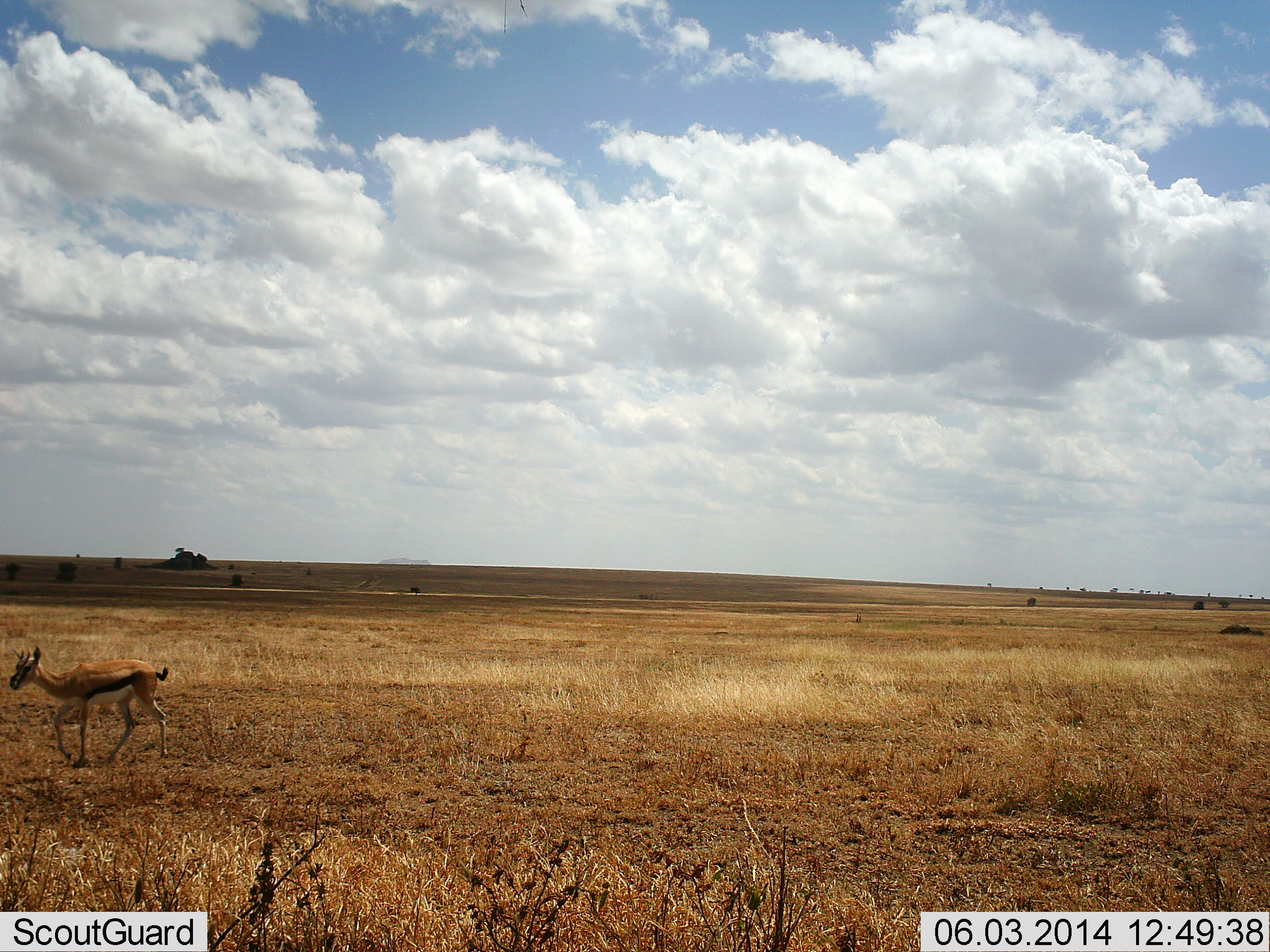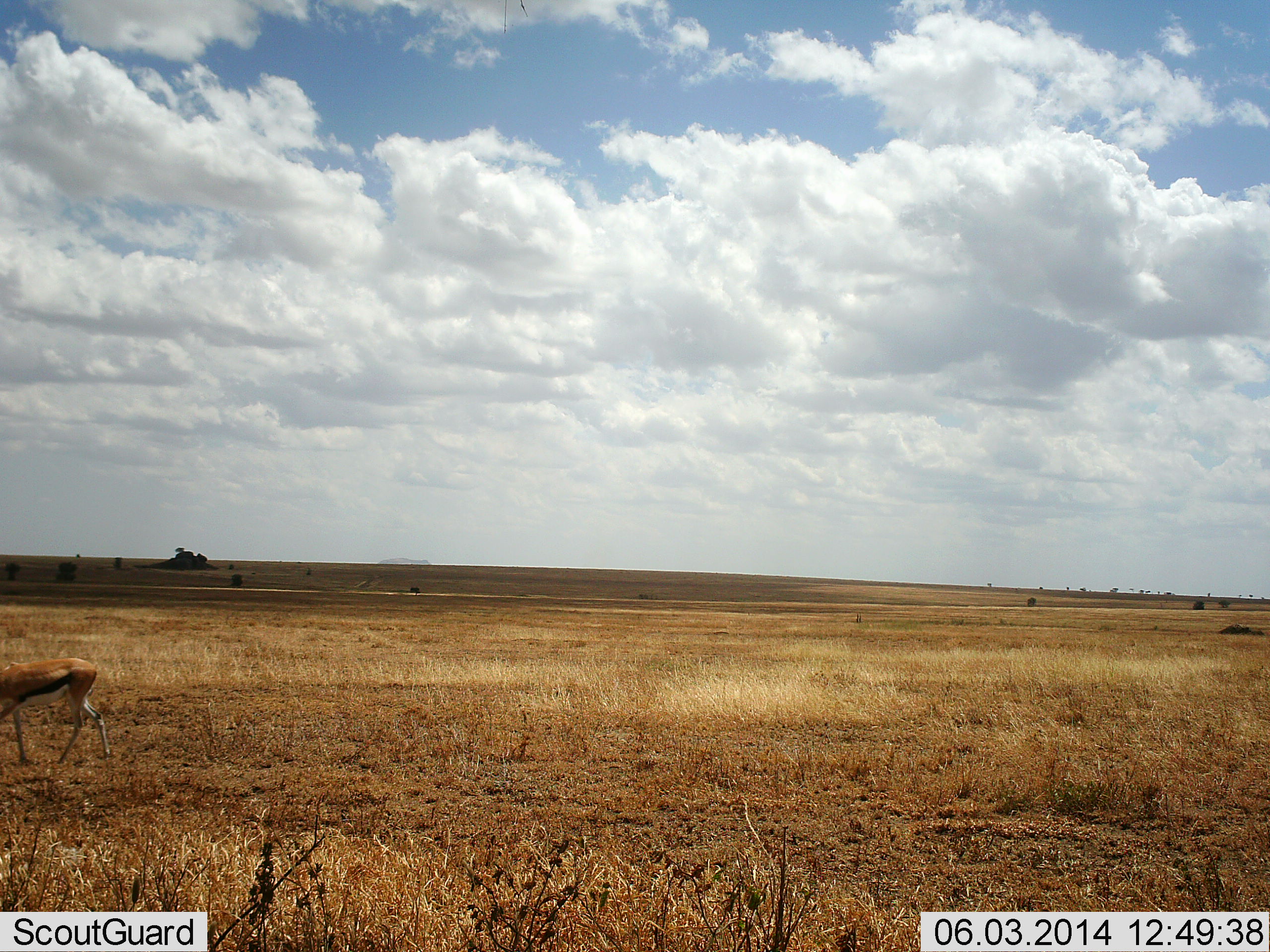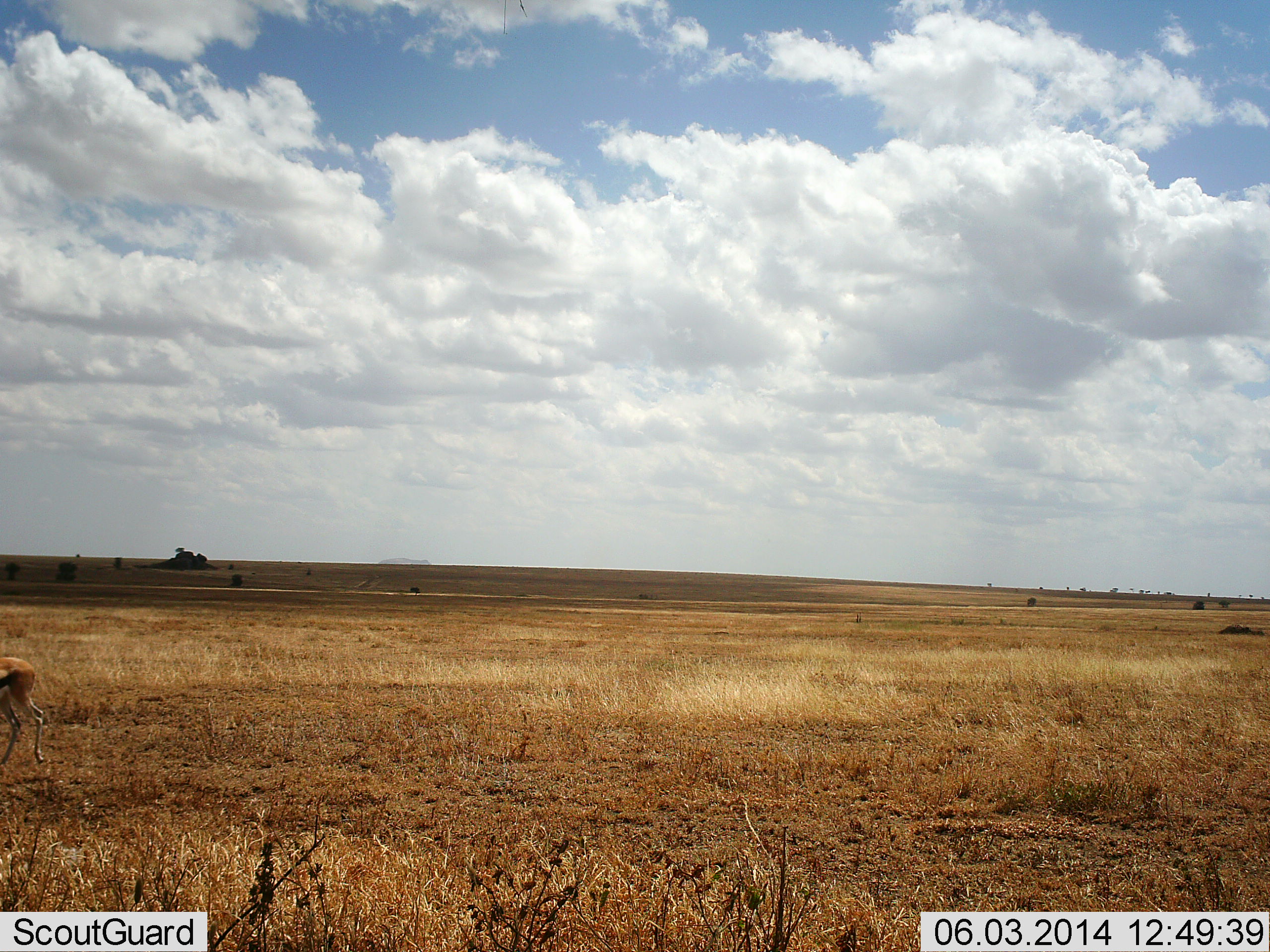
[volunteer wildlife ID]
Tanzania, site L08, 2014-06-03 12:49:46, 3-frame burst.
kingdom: Animalia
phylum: Chordata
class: Mammalia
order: Artiodactyla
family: Bovidae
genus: Eudorcas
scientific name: Eudorcas thomsonii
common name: thomson's gazelle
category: gazellethomsons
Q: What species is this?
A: Gazellethomsons (thomson's gazelle) (Eudorcas thomsonii).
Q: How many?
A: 1.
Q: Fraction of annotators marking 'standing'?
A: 4%.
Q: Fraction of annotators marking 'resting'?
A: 0%.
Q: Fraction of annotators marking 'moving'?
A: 98%.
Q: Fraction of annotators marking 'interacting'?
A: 0%.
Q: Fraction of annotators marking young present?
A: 2%.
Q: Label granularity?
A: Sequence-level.